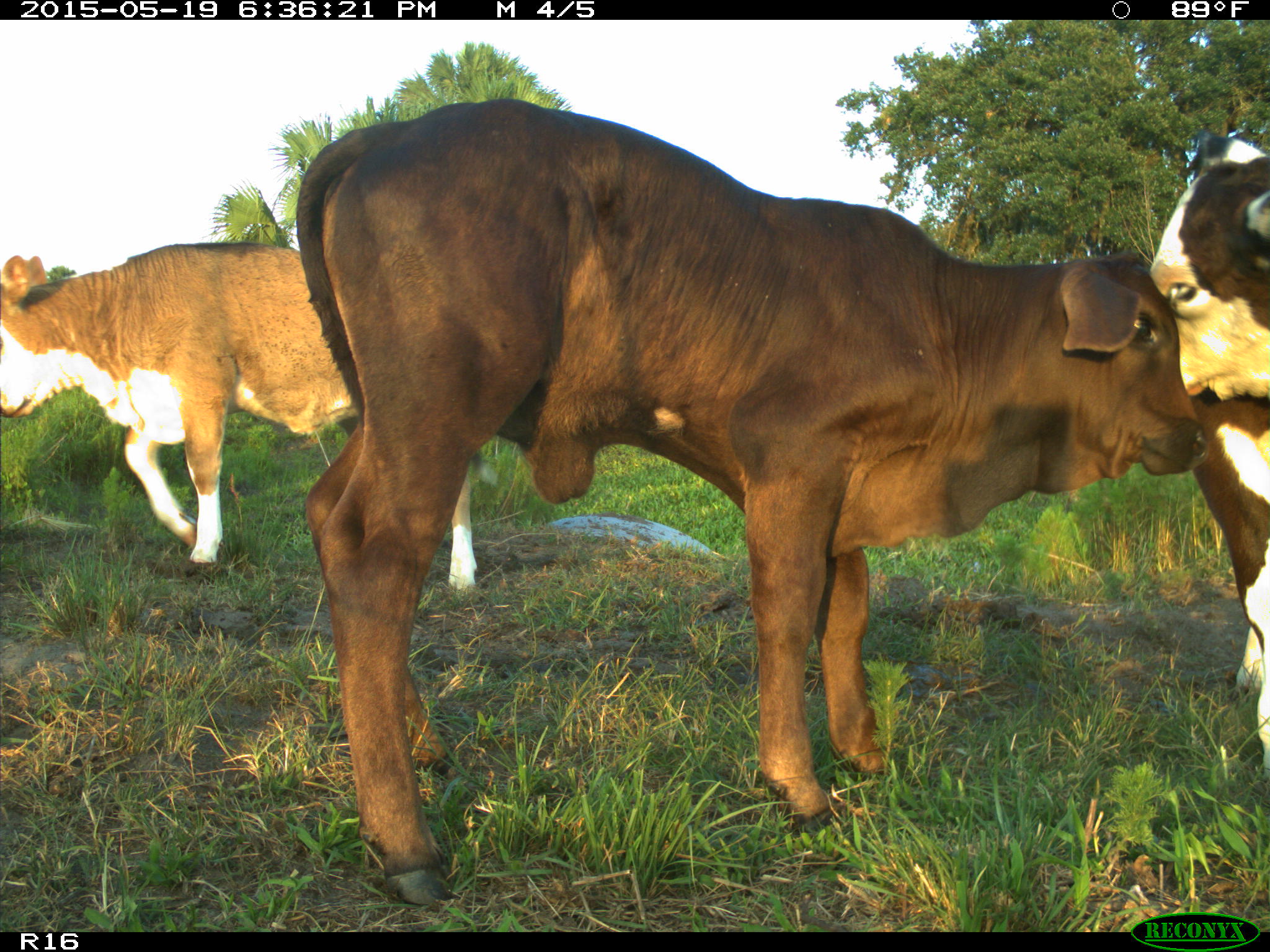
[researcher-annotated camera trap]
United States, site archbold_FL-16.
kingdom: Animalia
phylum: Chordata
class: Mammalia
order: Artiodactyla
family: Bovidae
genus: Bos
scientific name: Bos taurus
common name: domestic cow